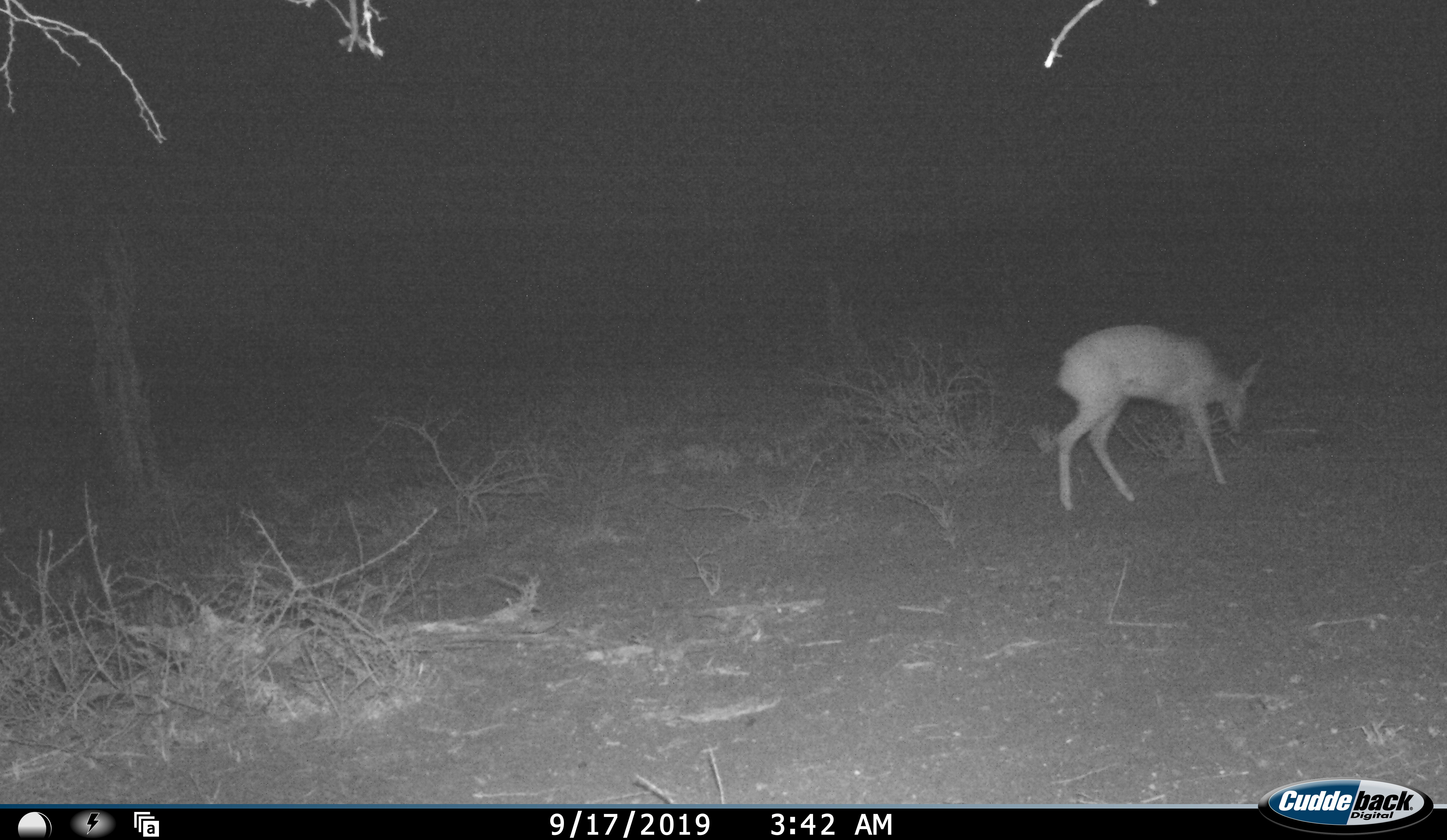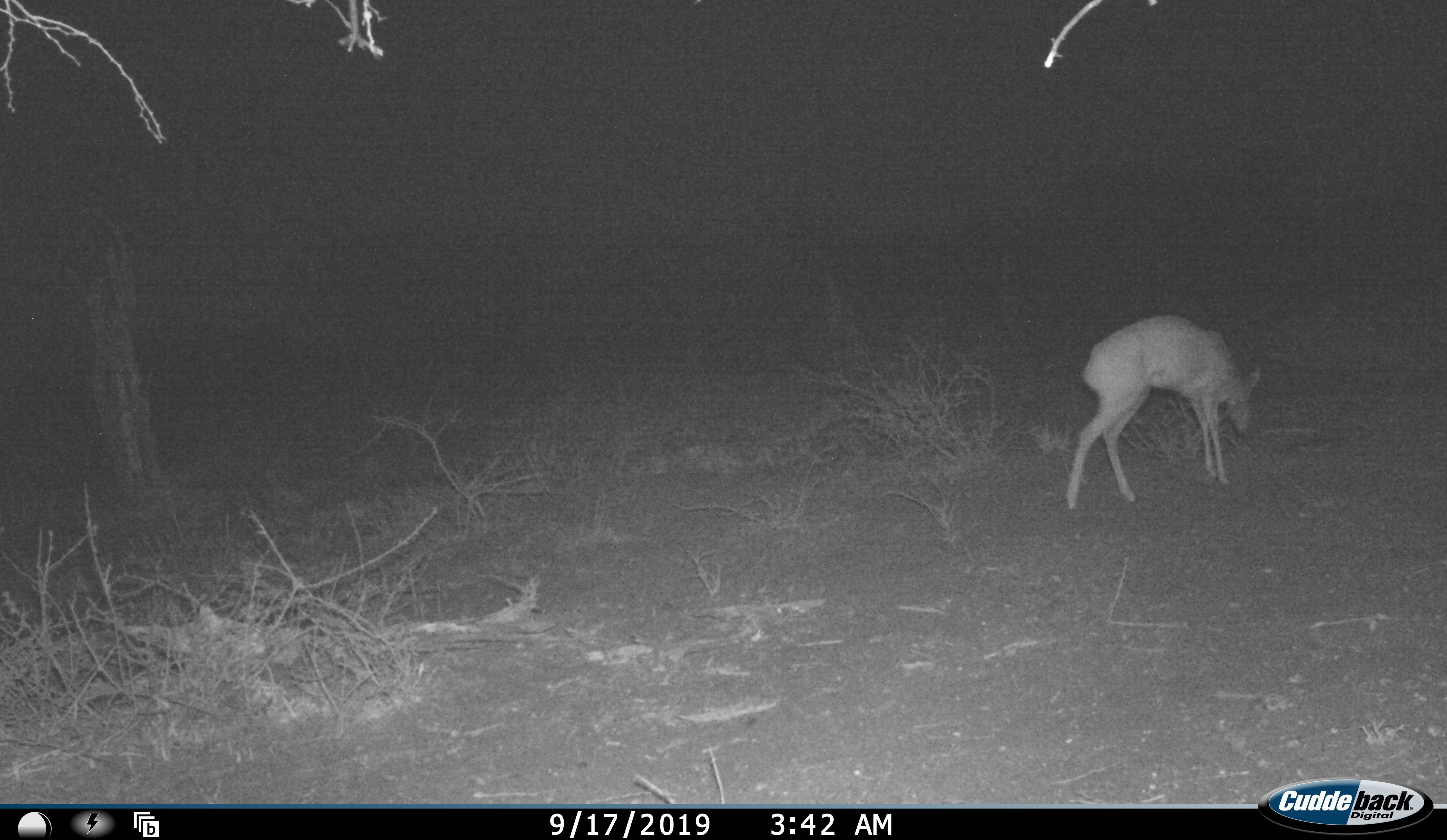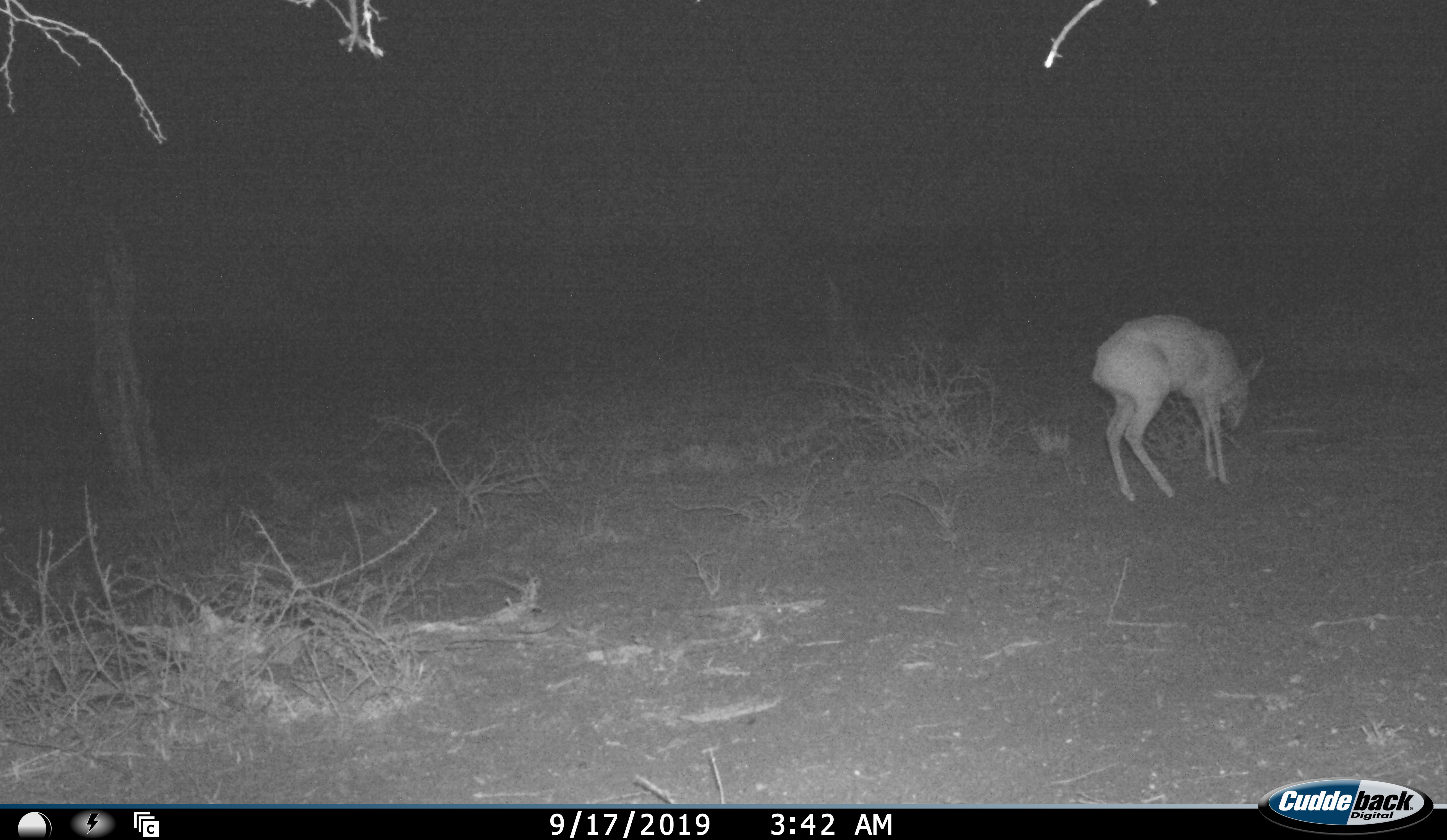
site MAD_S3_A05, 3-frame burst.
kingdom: Animalia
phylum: Chordata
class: Mammalia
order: Artiodactyla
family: Bovidae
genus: Raphicerus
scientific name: Raphicerus campestris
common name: steenbok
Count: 1.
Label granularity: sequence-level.